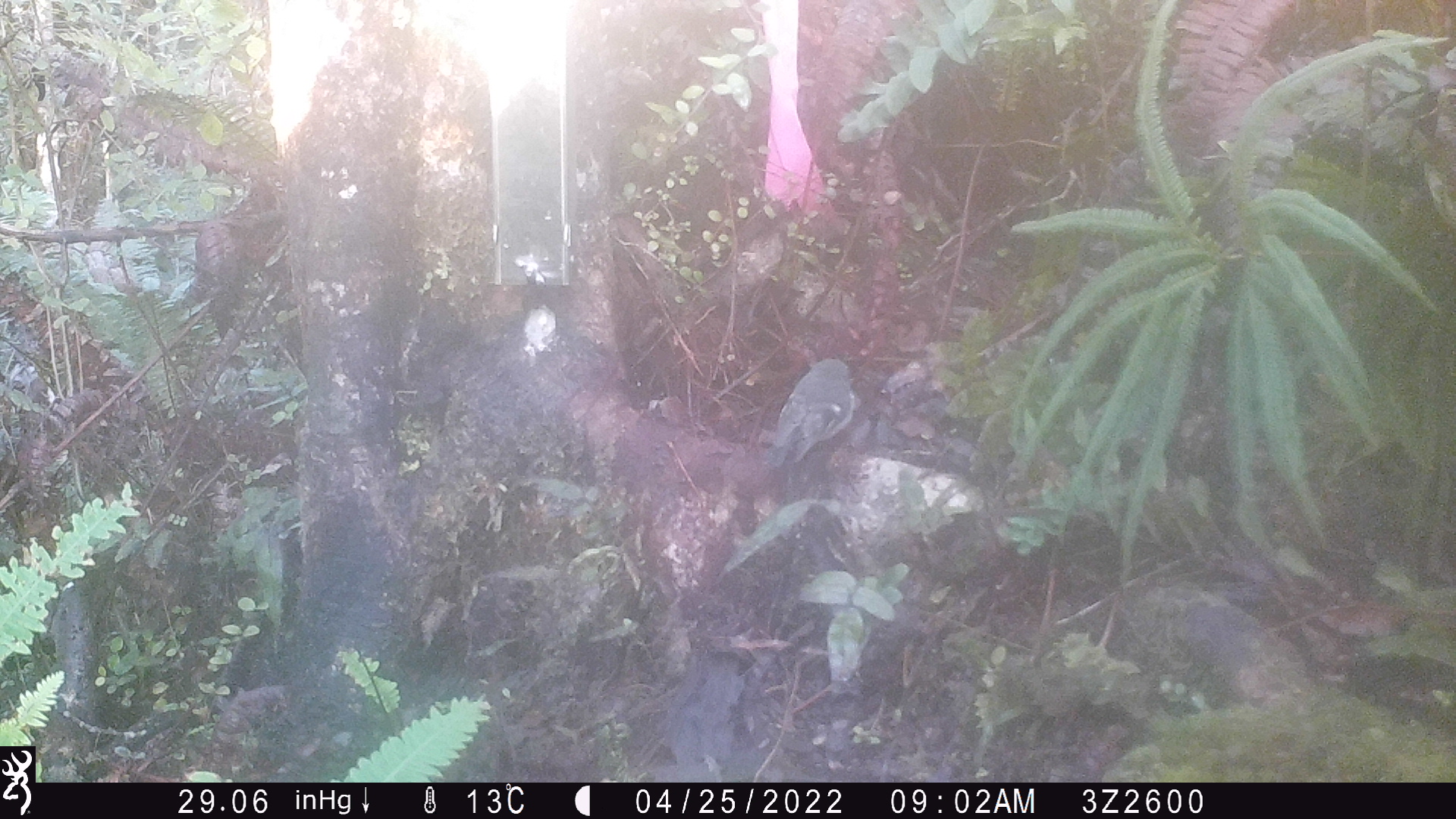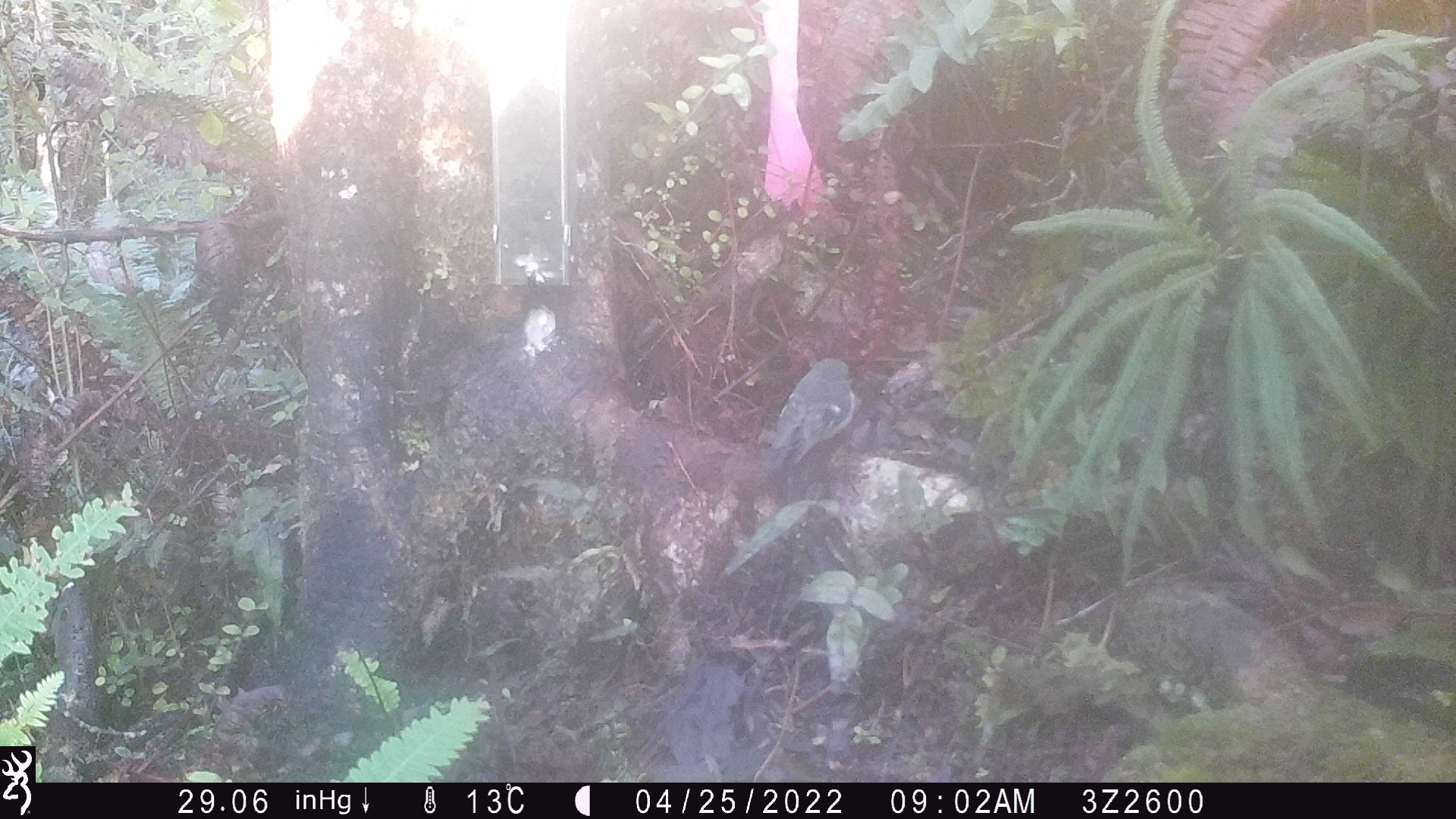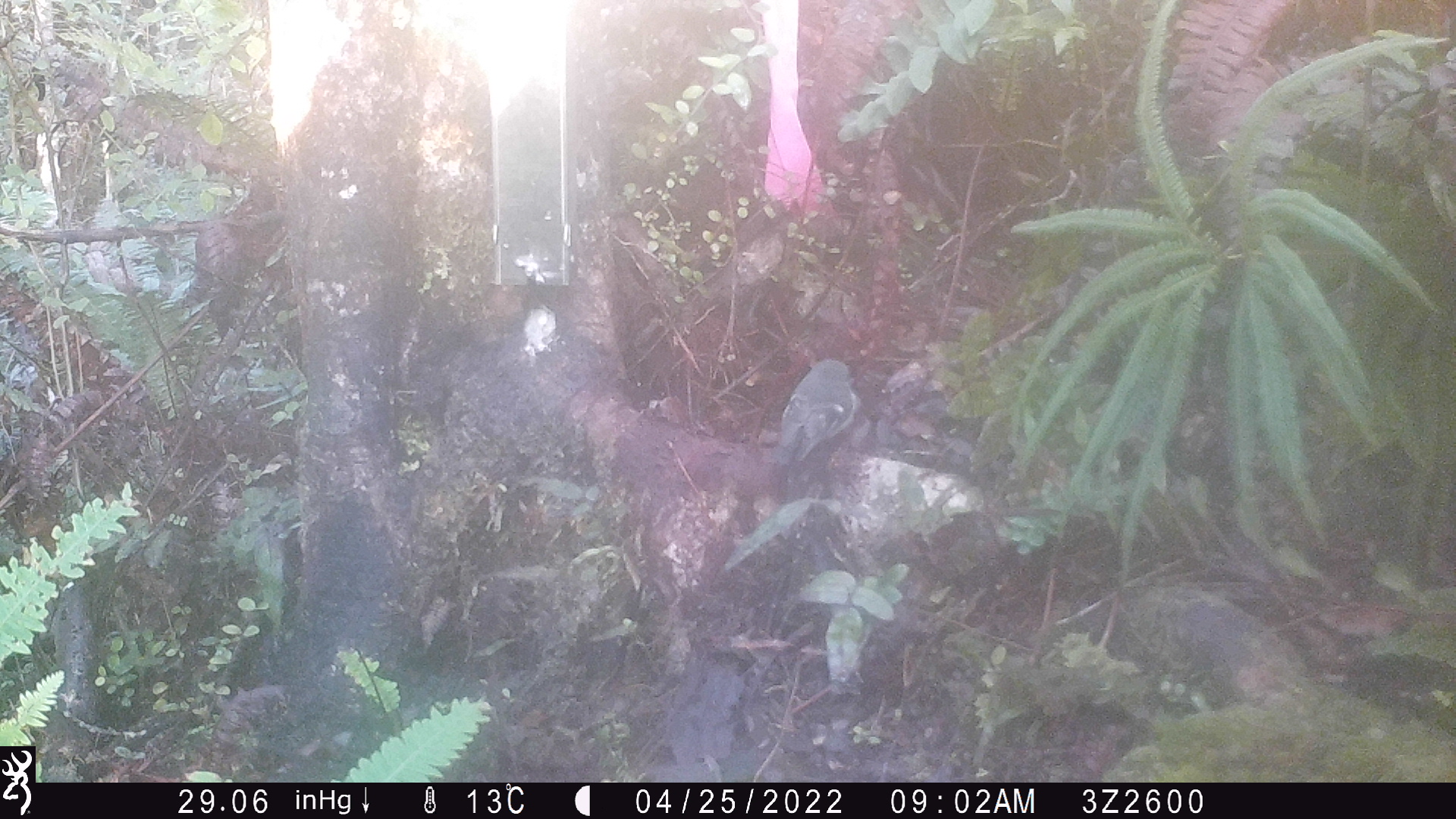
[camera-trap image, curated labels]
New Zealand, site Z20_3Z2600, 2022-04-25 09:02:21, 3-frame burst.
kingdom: Animalia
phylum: Chordata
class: Aves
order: Passeriformes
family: Petroicidae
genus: Petroica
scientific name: Petroica macrocephala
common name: tomtit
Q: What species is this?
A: Tomtit (Petroica macrocephala).